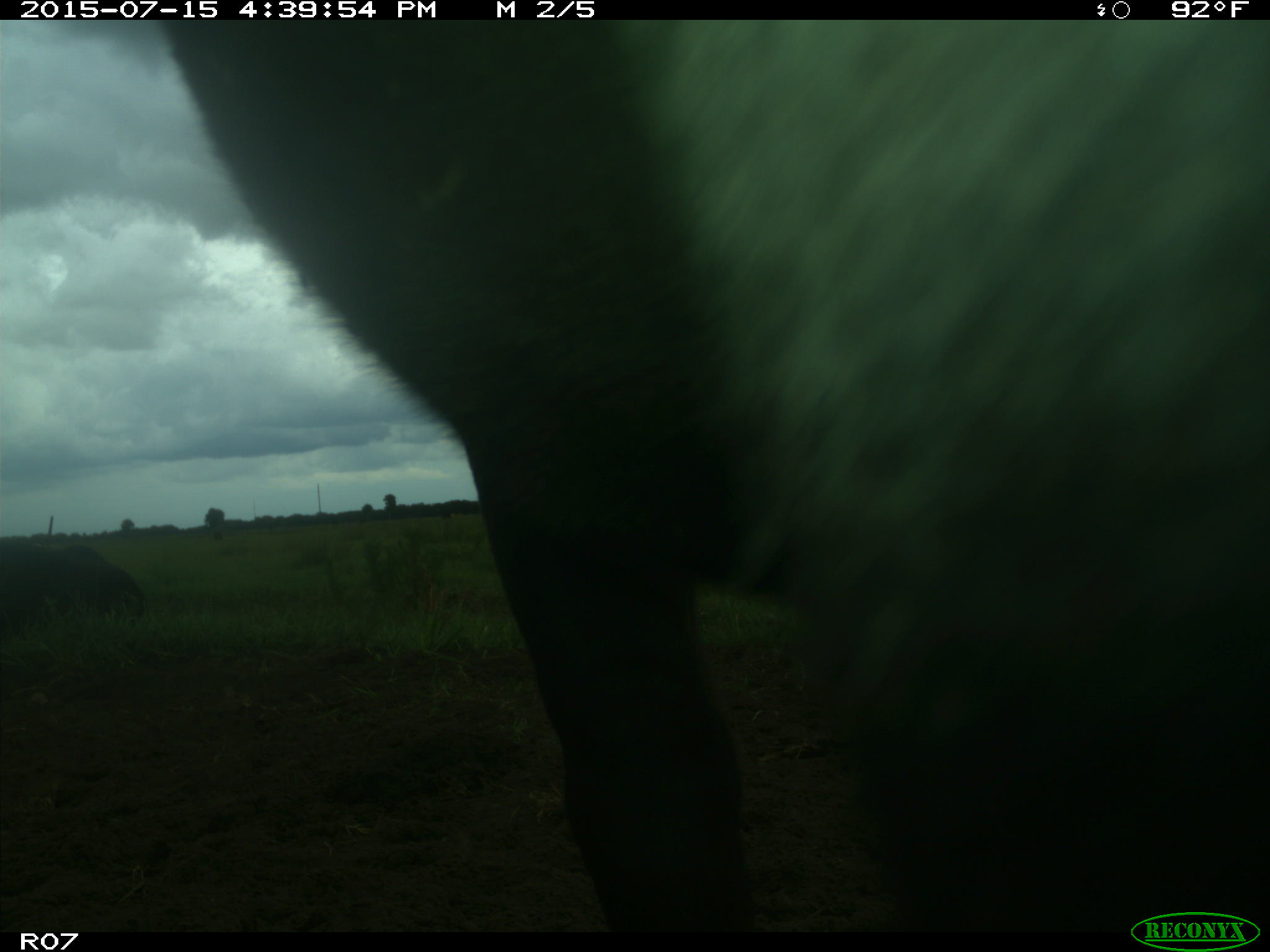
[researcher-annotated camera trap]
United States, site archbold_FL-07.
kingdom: Animalia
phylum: Chordata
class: Mammalia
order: Artiodactyla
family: Bovidae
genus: Bos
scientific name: Bos taurus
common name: domestic cow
Bos taurus (domestic cow).